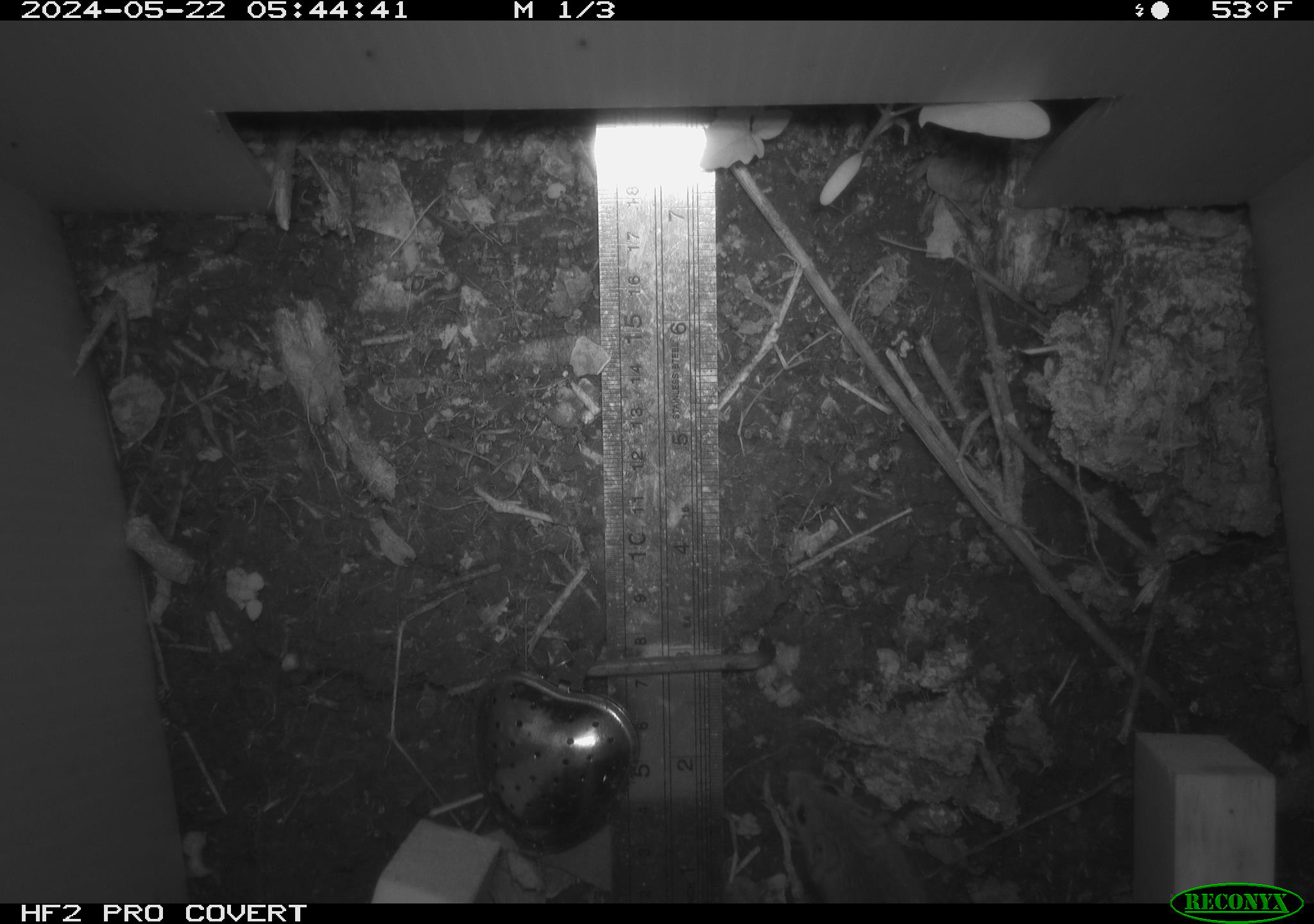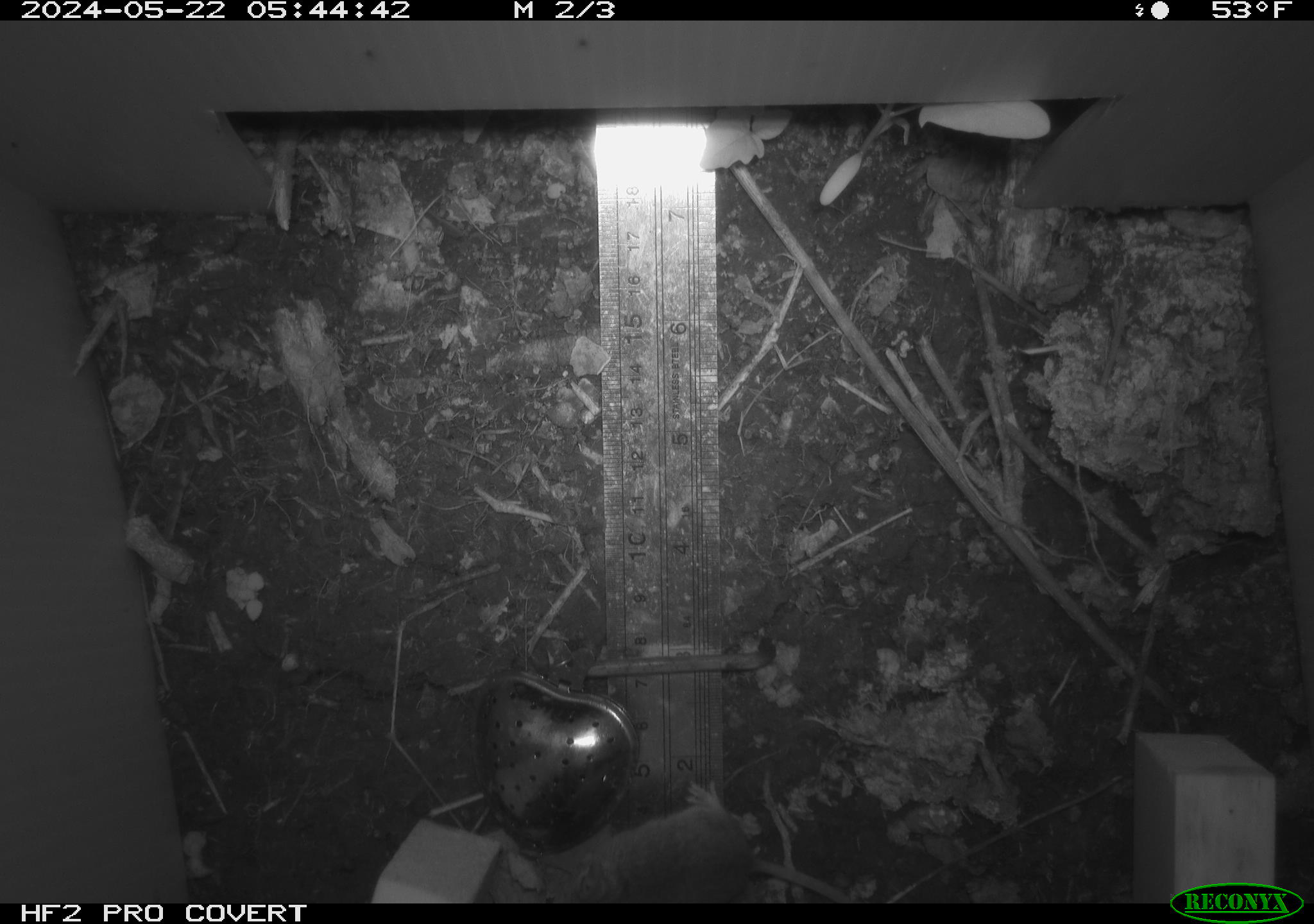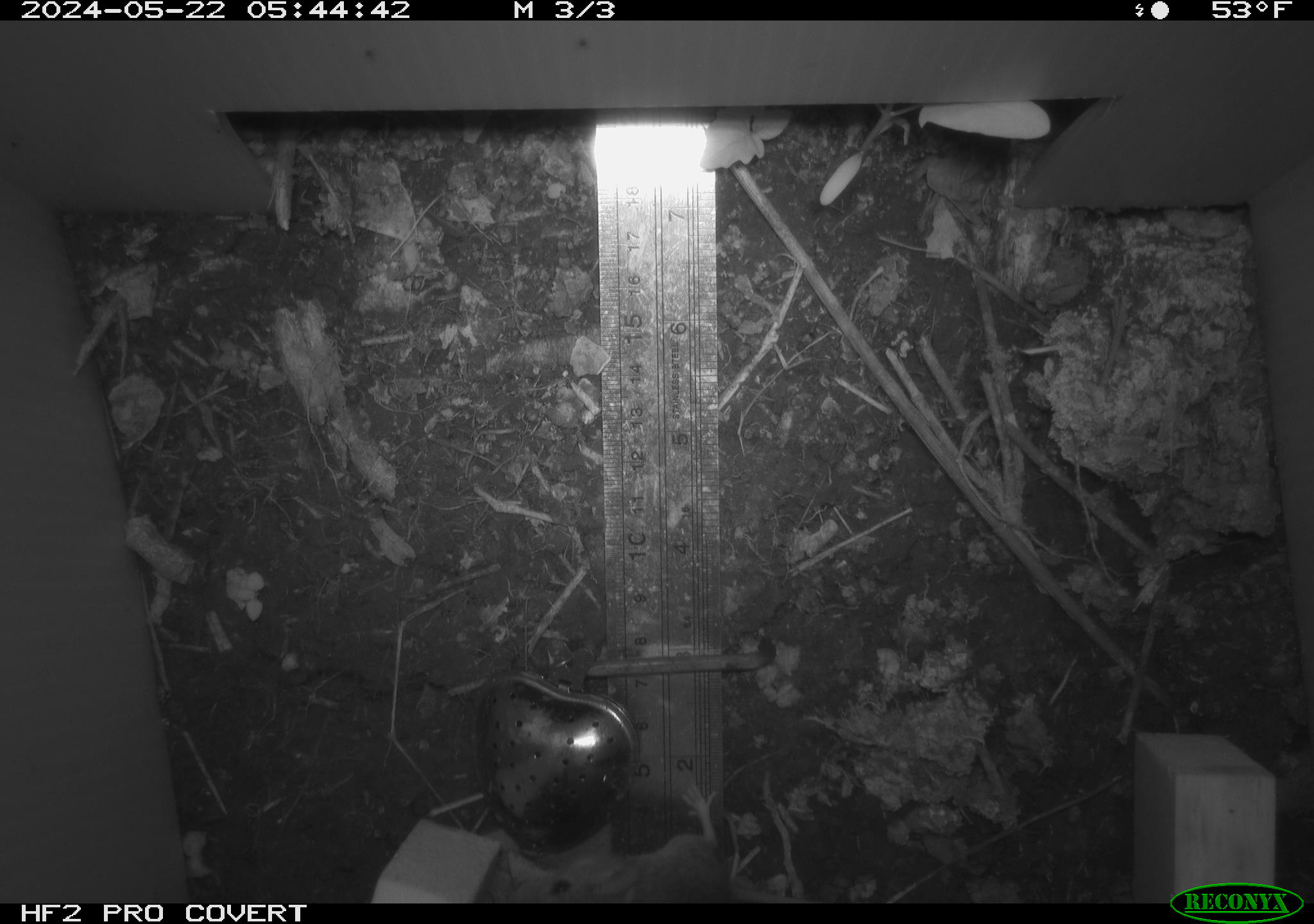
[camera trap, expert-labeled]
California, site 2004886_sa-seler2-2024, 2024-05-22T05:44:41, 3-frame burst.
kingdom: Animalia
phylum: Chordata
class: Mammalia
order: Rodentia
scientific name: Rodentia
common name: mouse species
Mouse species (Rodentia).